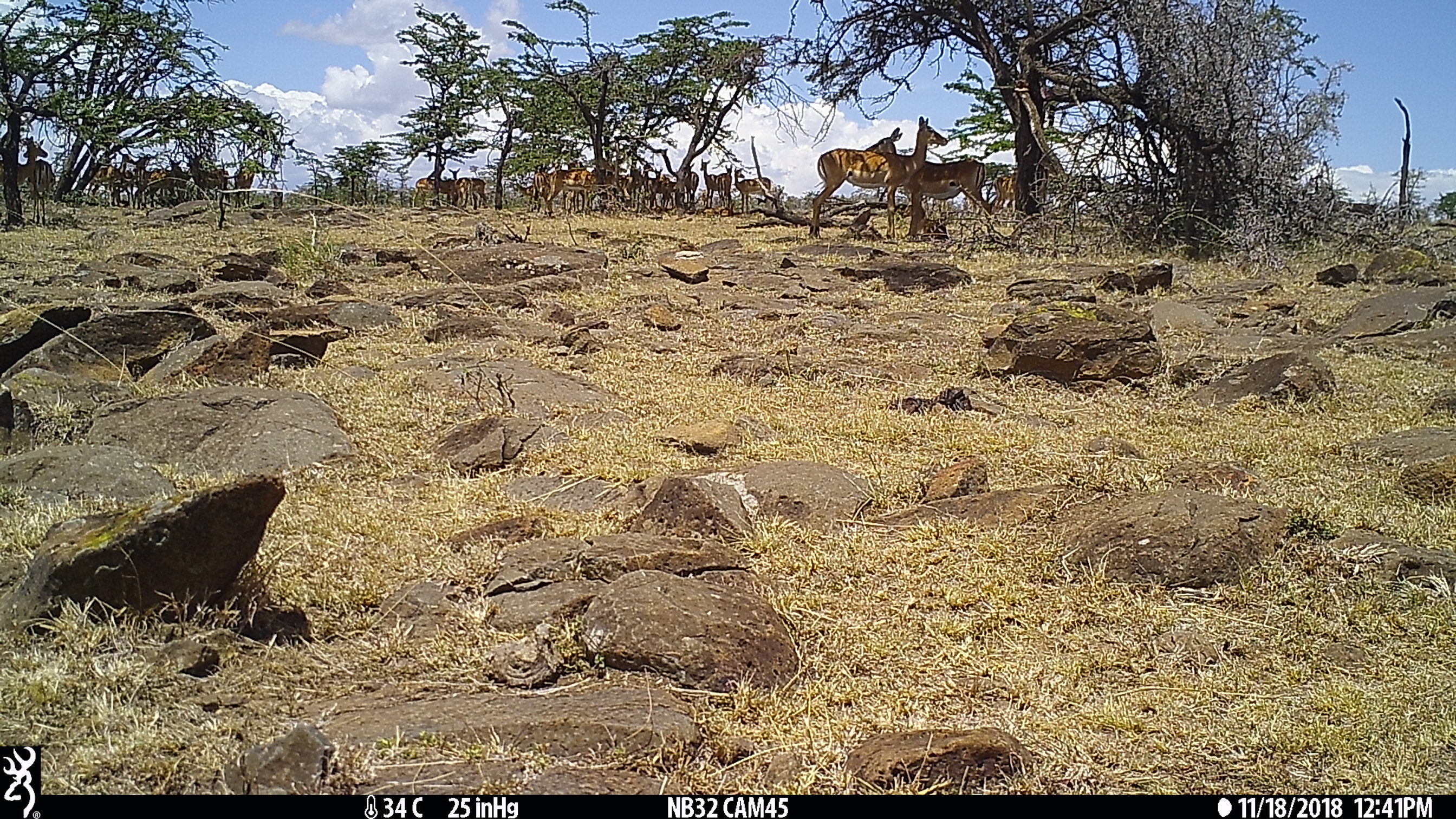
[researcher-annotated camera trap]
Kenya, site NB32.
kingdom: Animalia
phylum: Chordata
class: Mammalia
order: Artiodactyla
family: Bovidae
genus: Aepyceros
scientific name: Aepyceros melampus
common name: impala